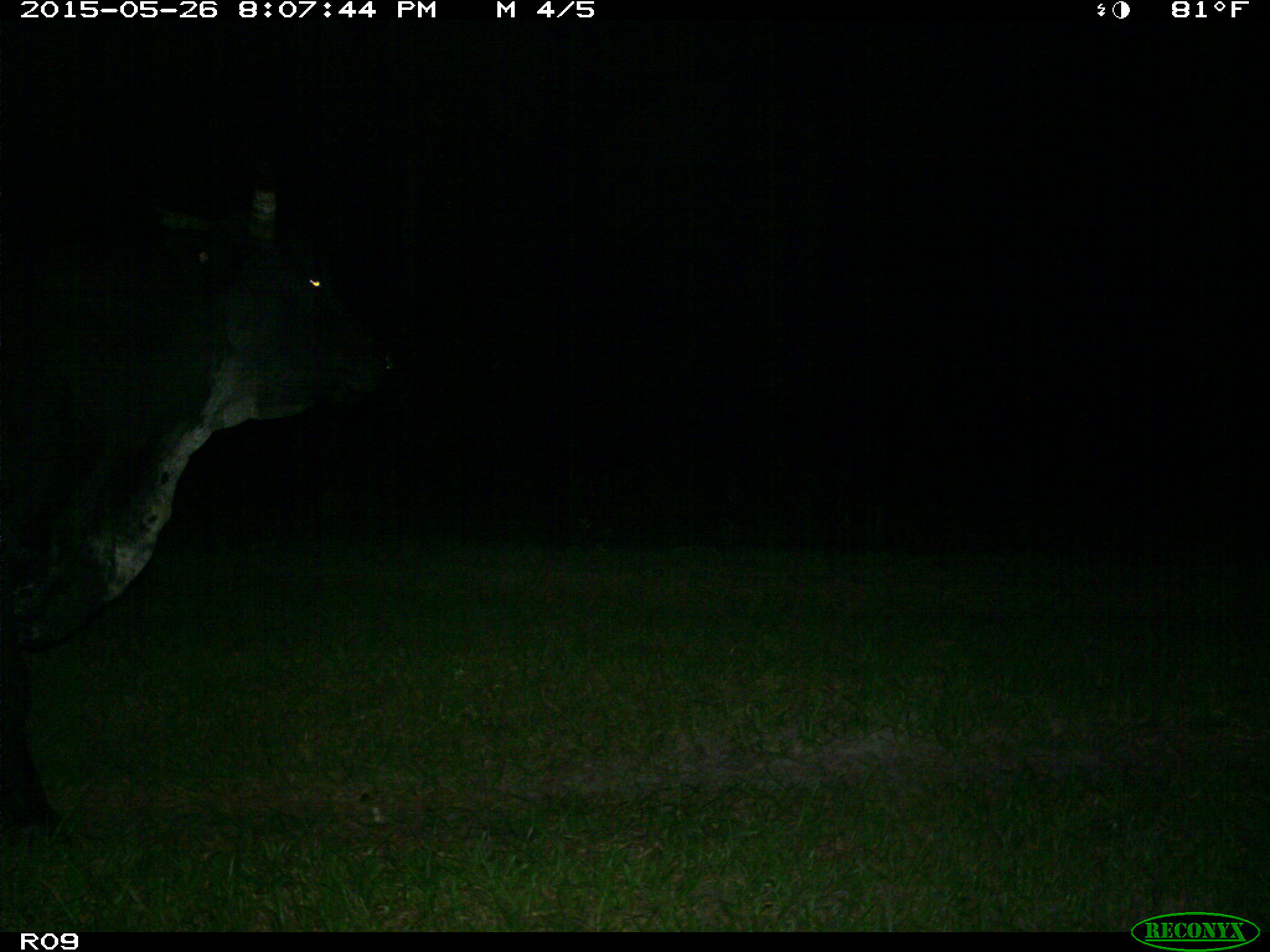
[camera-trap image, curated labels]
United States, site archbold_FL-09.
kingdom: Animalia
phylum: Chordata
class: Mammalia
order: Artiodactyla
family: Bovidae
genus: Bos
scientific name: Bos taurus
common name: domestic cow